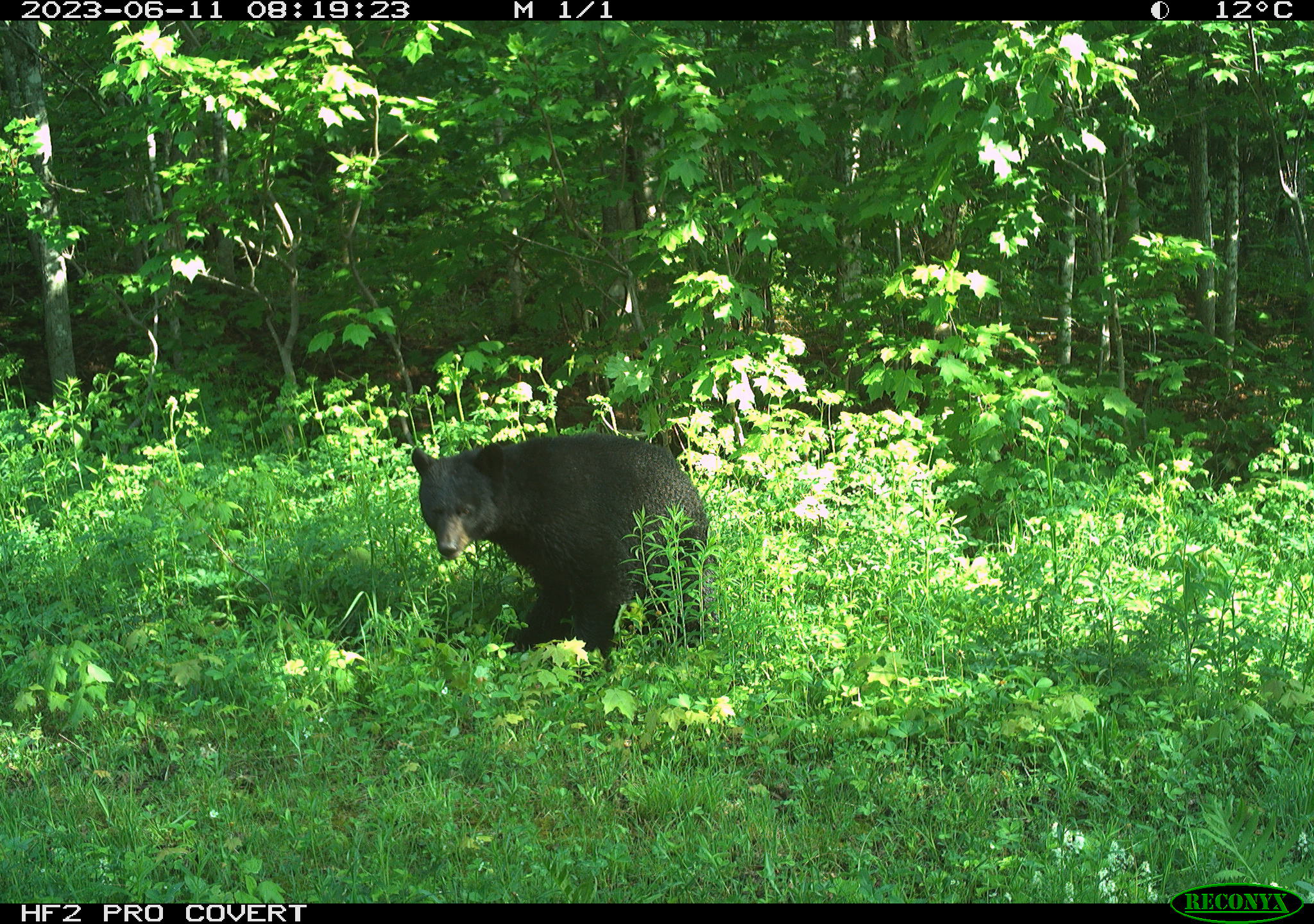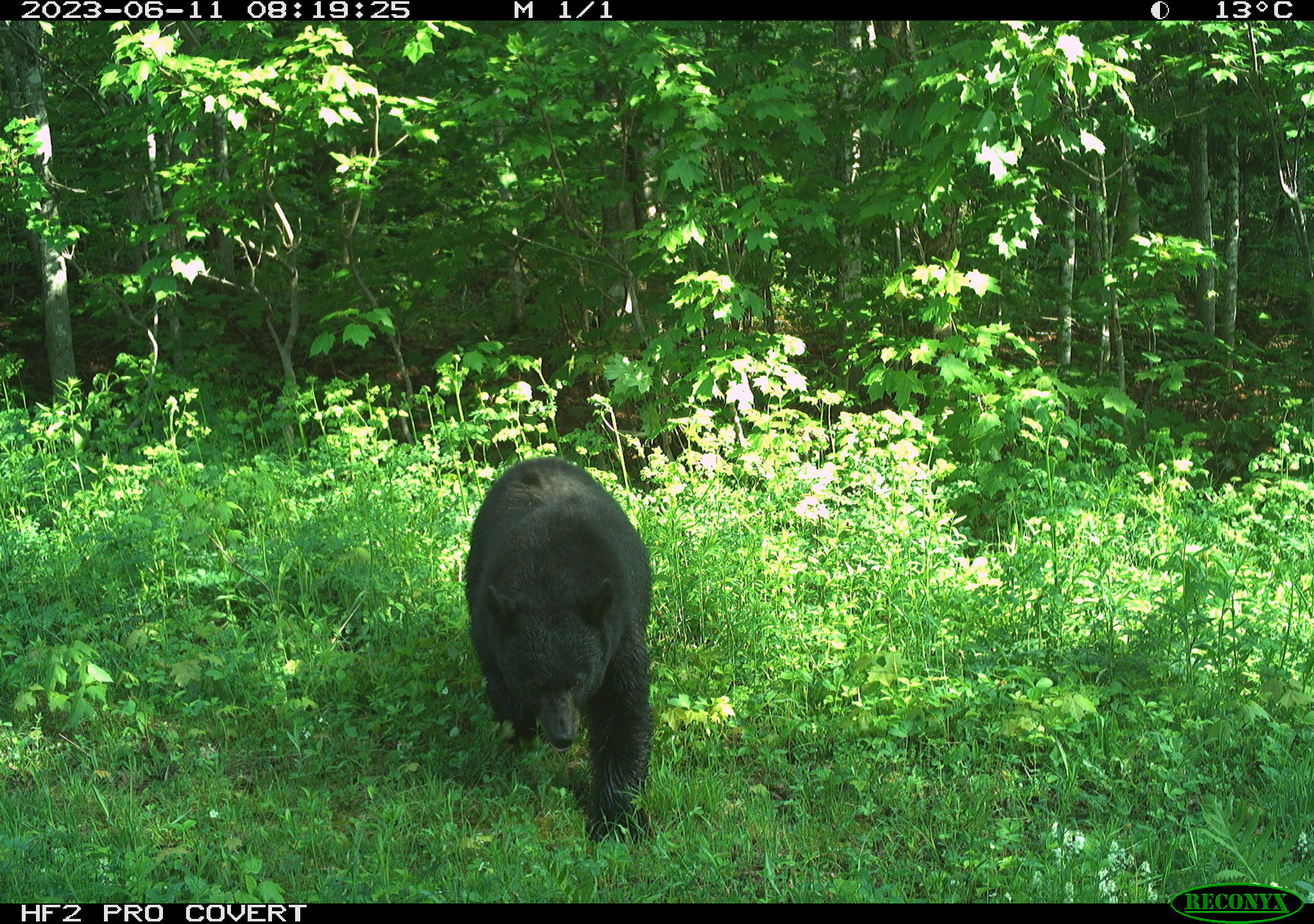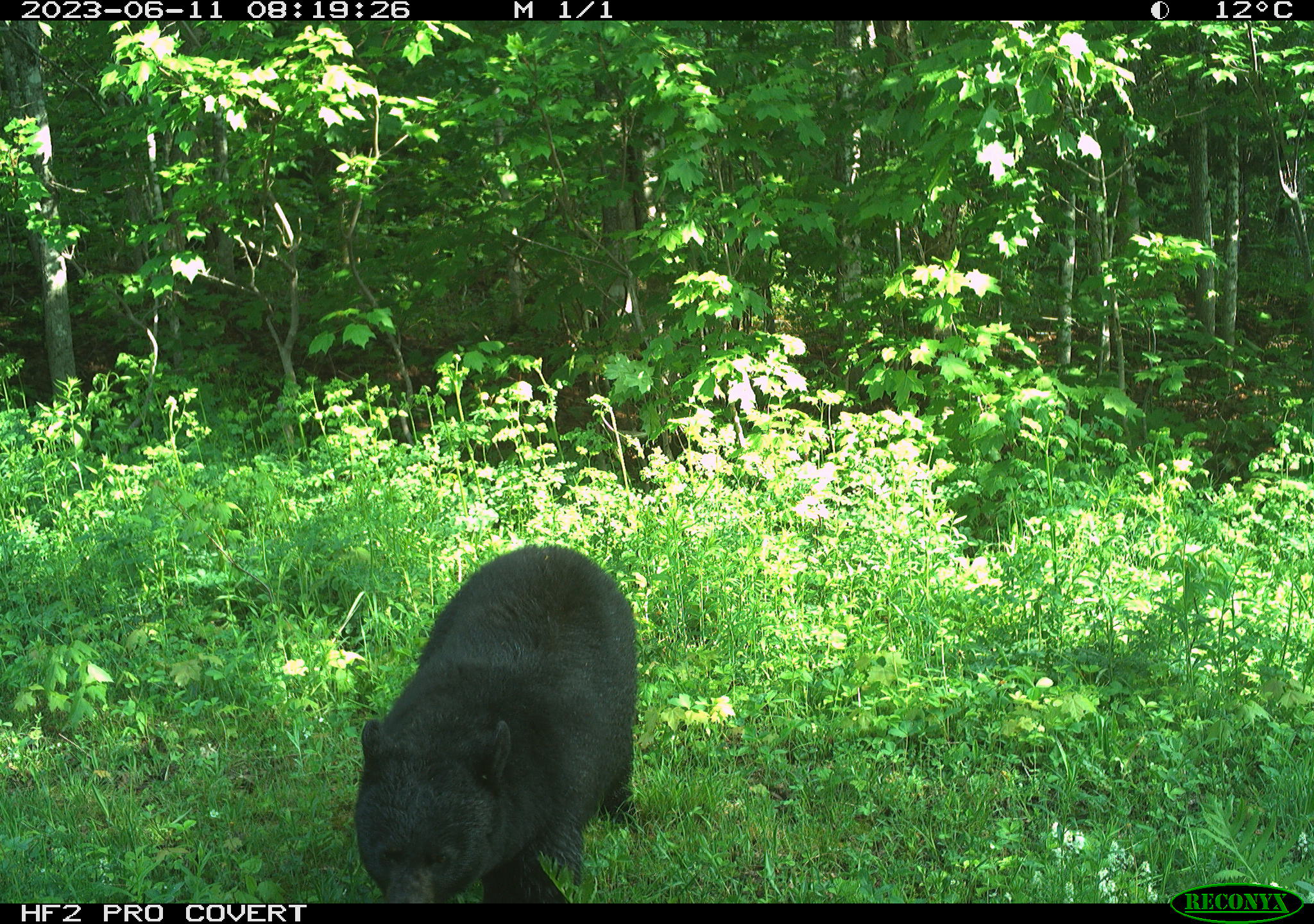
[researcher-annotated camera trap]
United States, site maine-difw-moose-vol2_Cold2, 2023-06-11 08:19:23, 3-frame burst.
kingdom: Animalia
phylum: Chordata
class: Mammalia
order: Carnivora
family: Ursidae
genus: Ursus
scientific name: Ursus americanus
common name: black bear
Black bear (Ursus americanus).